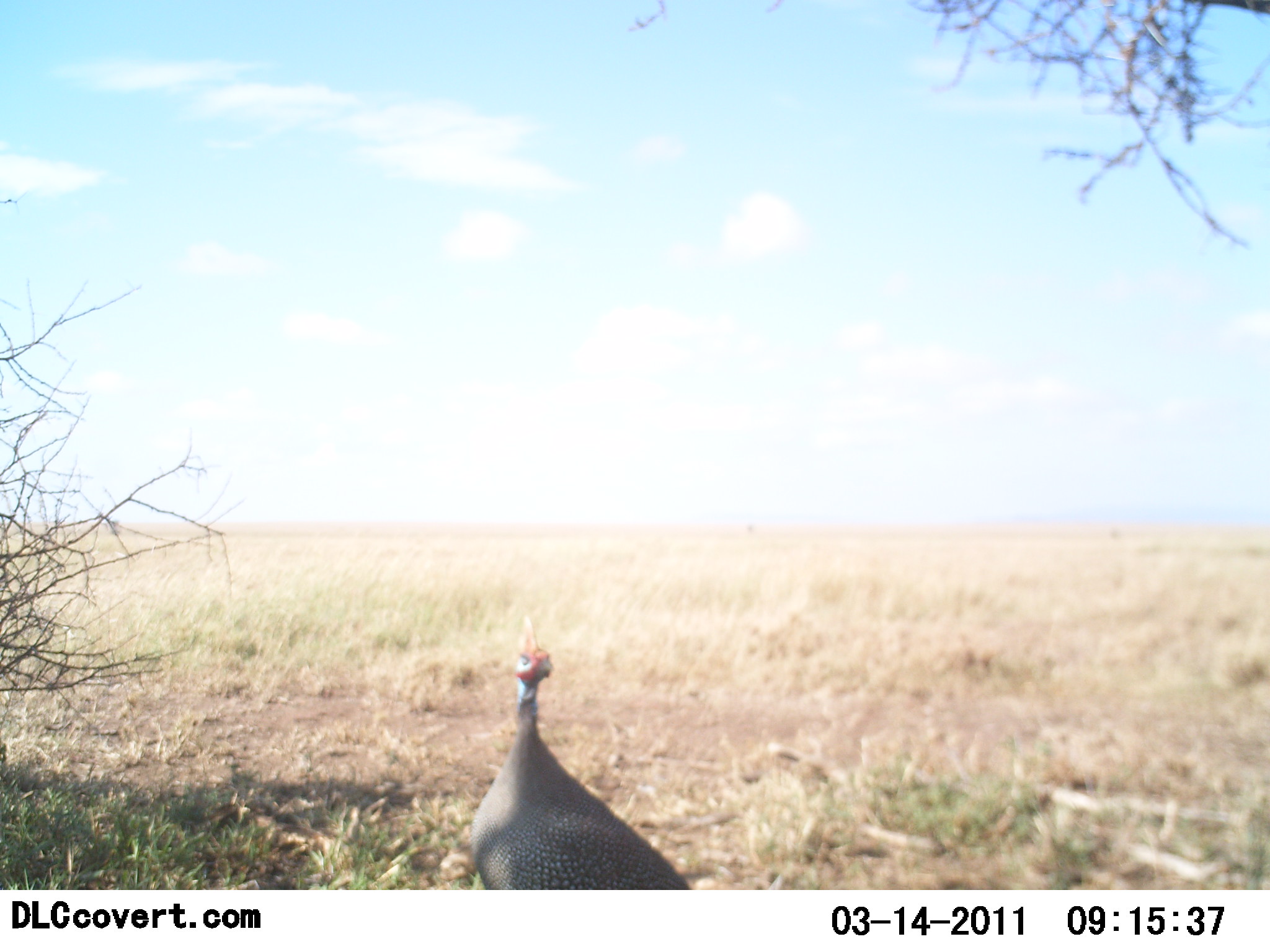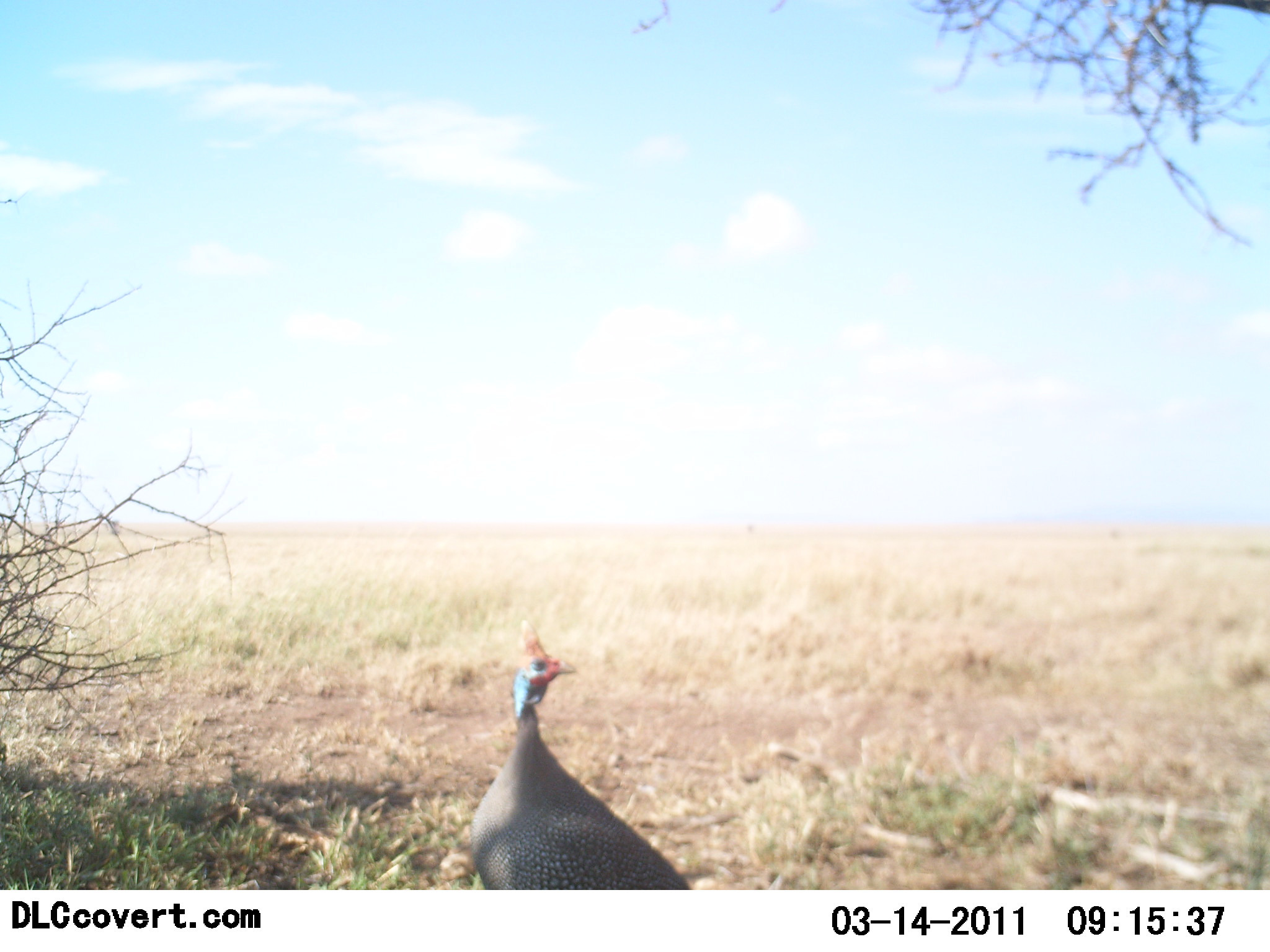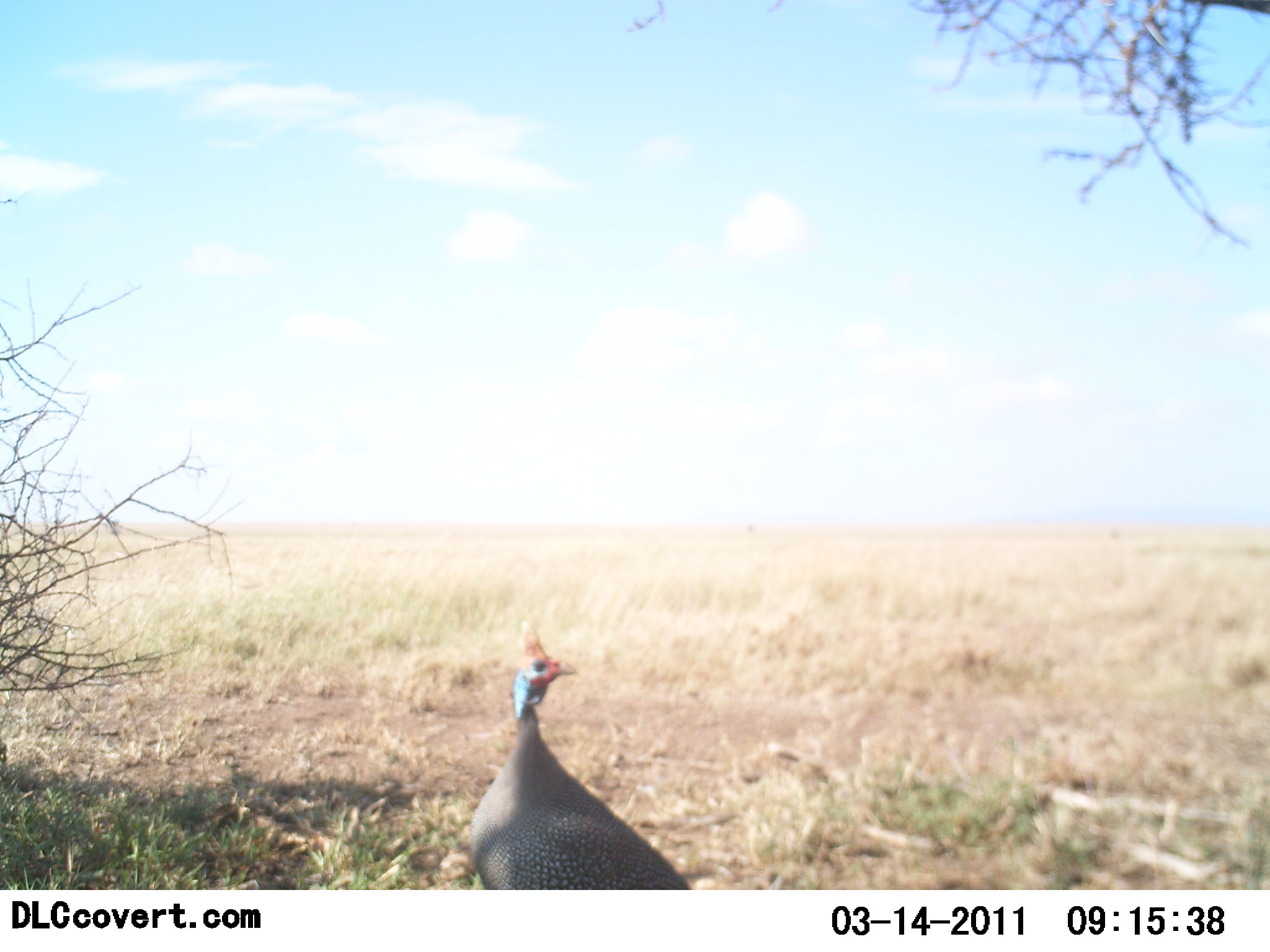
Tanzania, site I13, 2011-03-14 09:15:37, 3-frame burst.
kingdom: Animalia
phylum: Chordata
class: Aves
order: Galliformes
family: Numididae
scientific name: Numididae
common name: guinea fowl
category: guineafowl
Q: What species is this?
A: Guineafowl (guinea fowl) (Numididae).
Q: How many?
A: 1.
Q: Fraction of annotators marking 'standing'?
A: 100%.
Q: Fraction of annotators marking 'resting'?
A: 0%.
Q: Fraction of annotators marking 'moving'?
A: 0%.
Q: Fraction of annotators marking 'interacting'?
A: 0%.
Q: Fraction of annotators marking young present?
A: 0%.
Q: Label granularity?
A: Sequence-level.